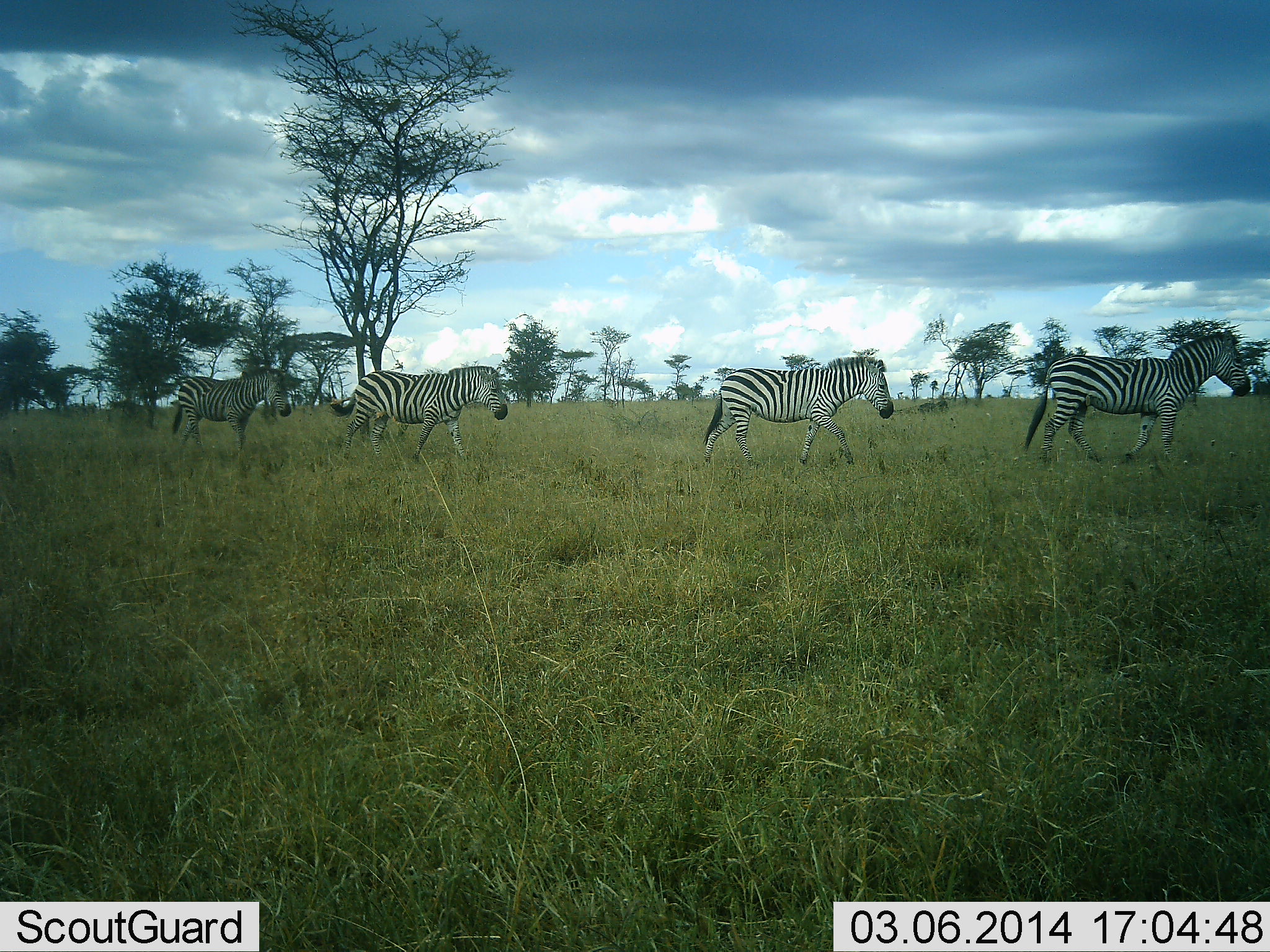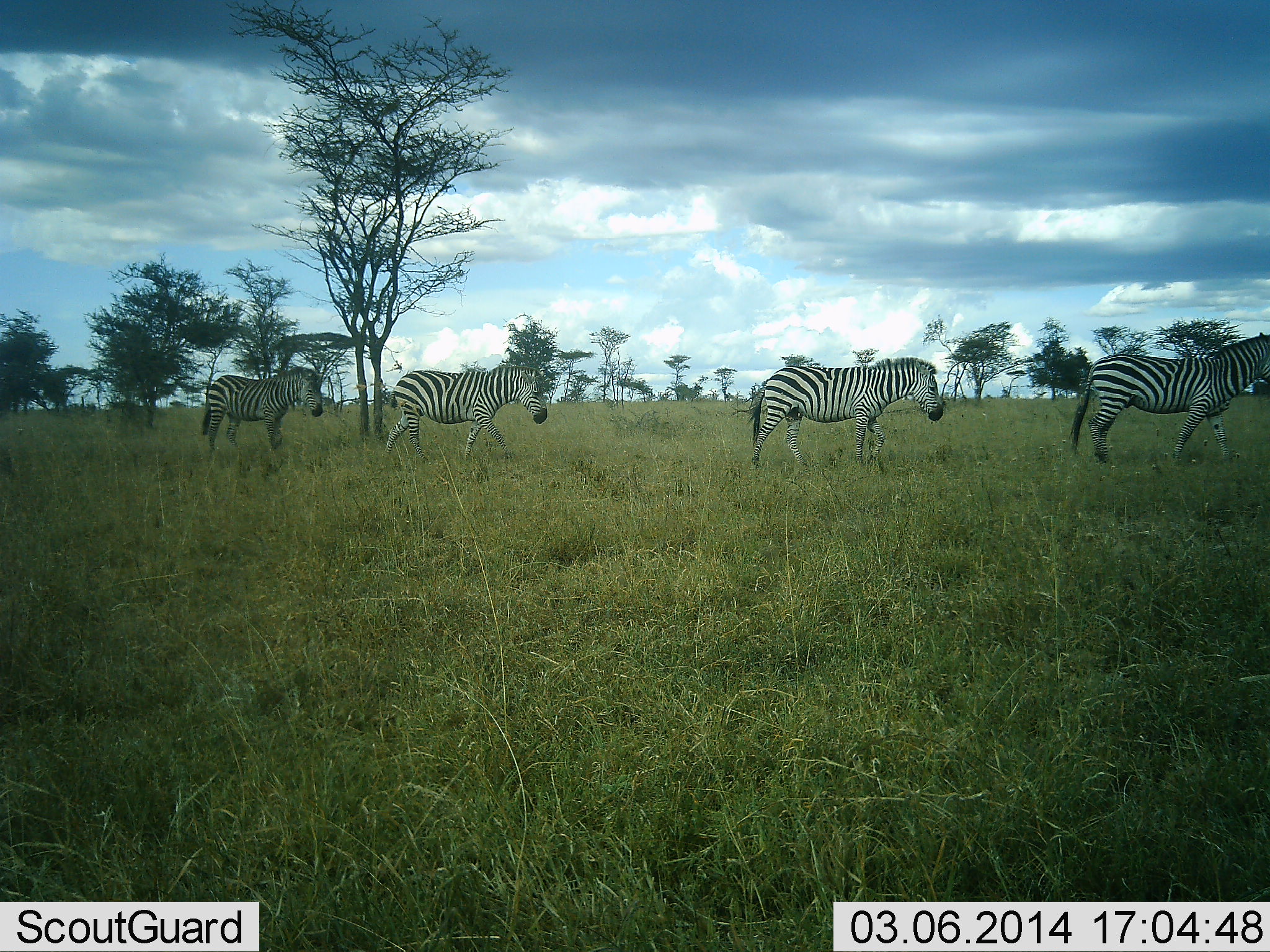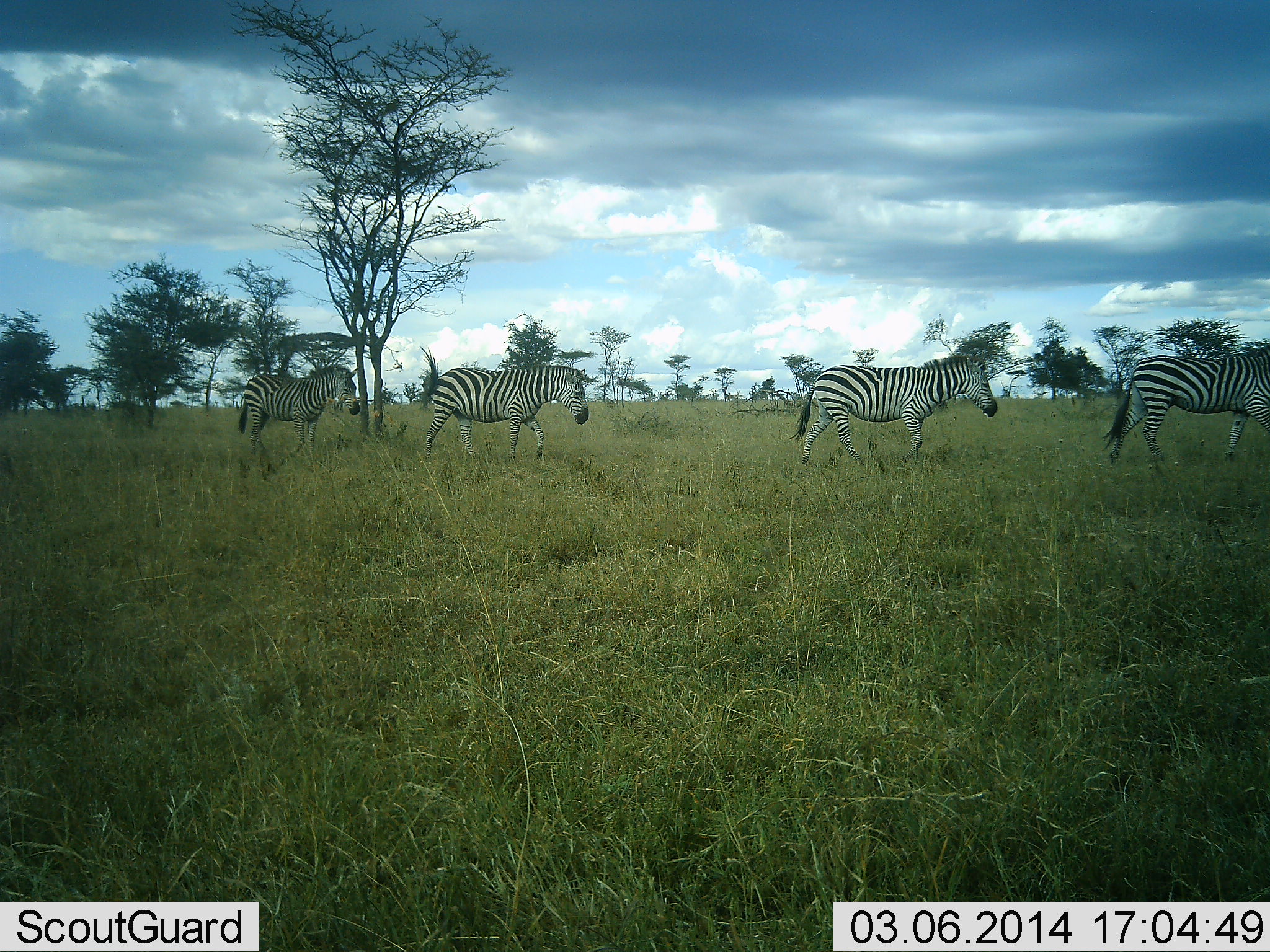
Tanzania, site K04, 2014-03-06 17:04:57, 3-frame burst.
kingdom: Animalia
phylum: Chordata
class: Mammalia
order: Perissodactyla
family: Equidae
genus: Equus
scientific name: Equus quagga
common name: plains zebra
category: zebra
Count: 4.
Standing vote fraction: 0%.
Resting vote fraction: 0%.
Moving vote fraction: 100%.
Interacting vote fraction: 0%.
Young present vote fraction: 0%.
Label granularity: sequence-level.